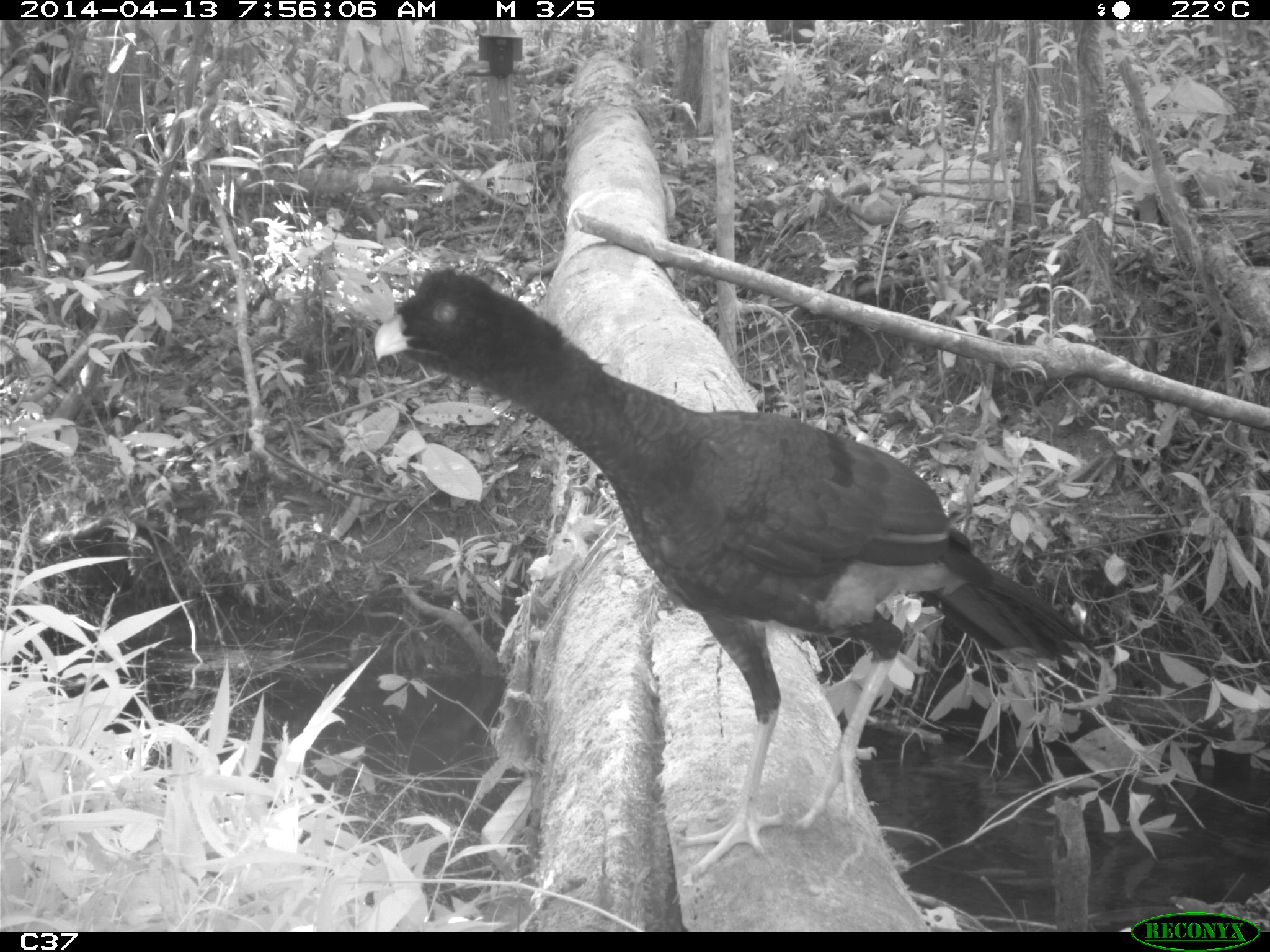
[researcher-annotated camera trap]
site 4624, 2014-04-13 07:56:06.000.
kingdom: Animalia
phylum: Chordata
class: Aves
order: Galliformes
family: Cracidae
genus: Mitu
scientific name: Mitu tomentosum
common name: crestless curassow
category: mitu tomentosa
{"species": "mitu tomentosa (crestless curassow) (Mitu tomentosum)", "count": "1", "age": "adult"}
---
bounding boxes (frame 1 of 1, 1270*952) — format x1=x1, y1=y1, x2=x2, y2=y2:
mitu tomentosa: x1=373, y1=267, x2=1094, y2=884